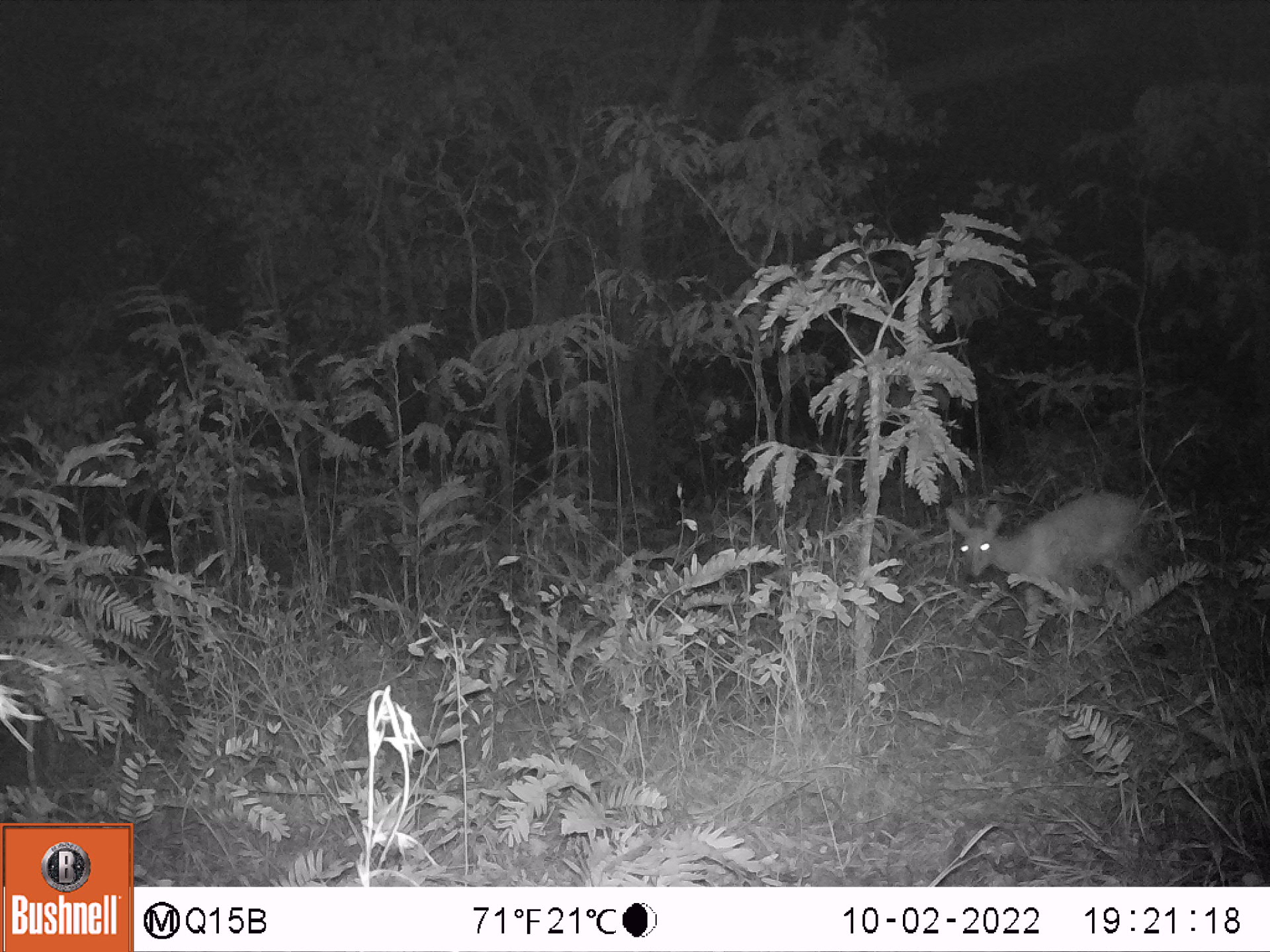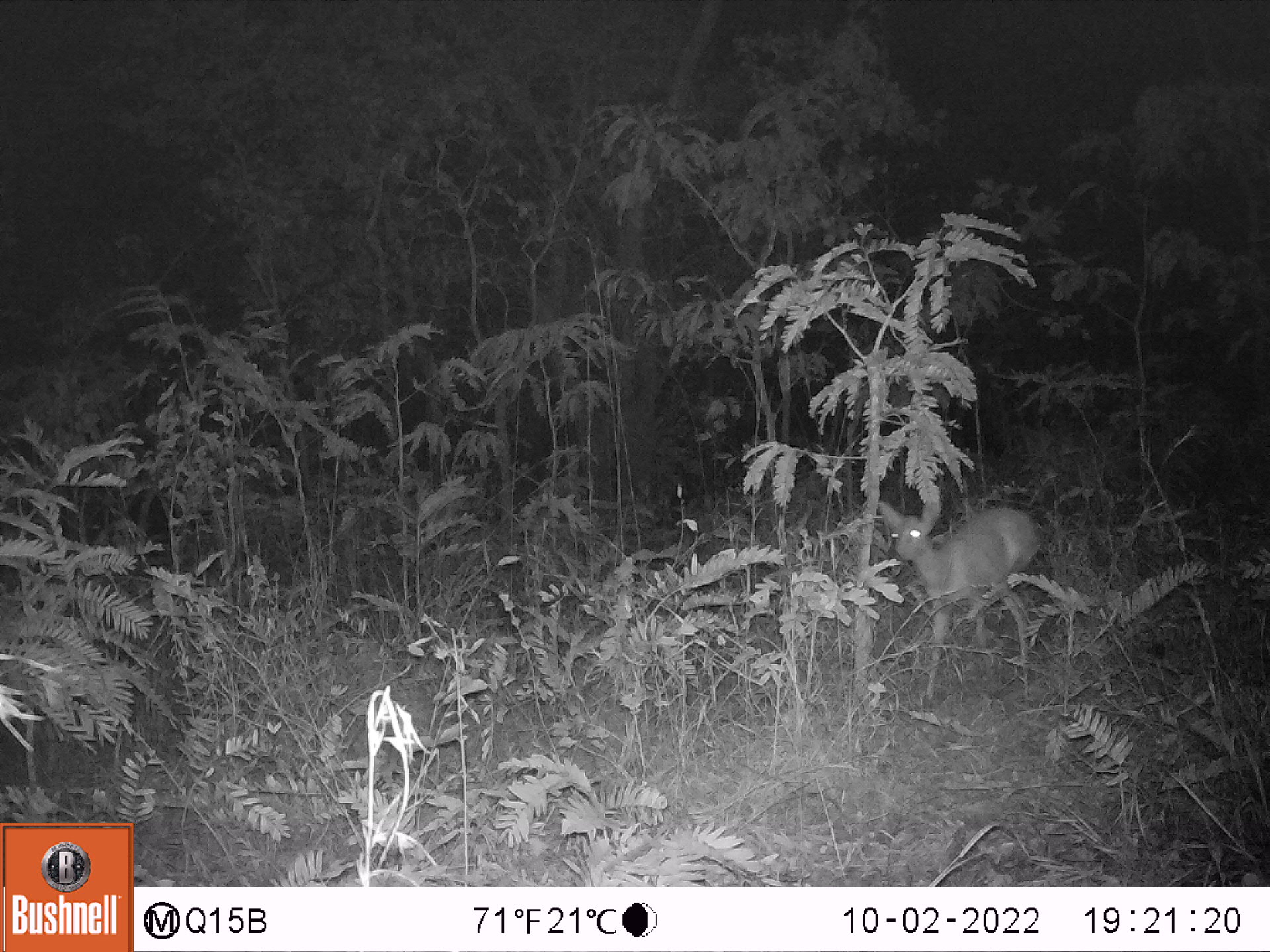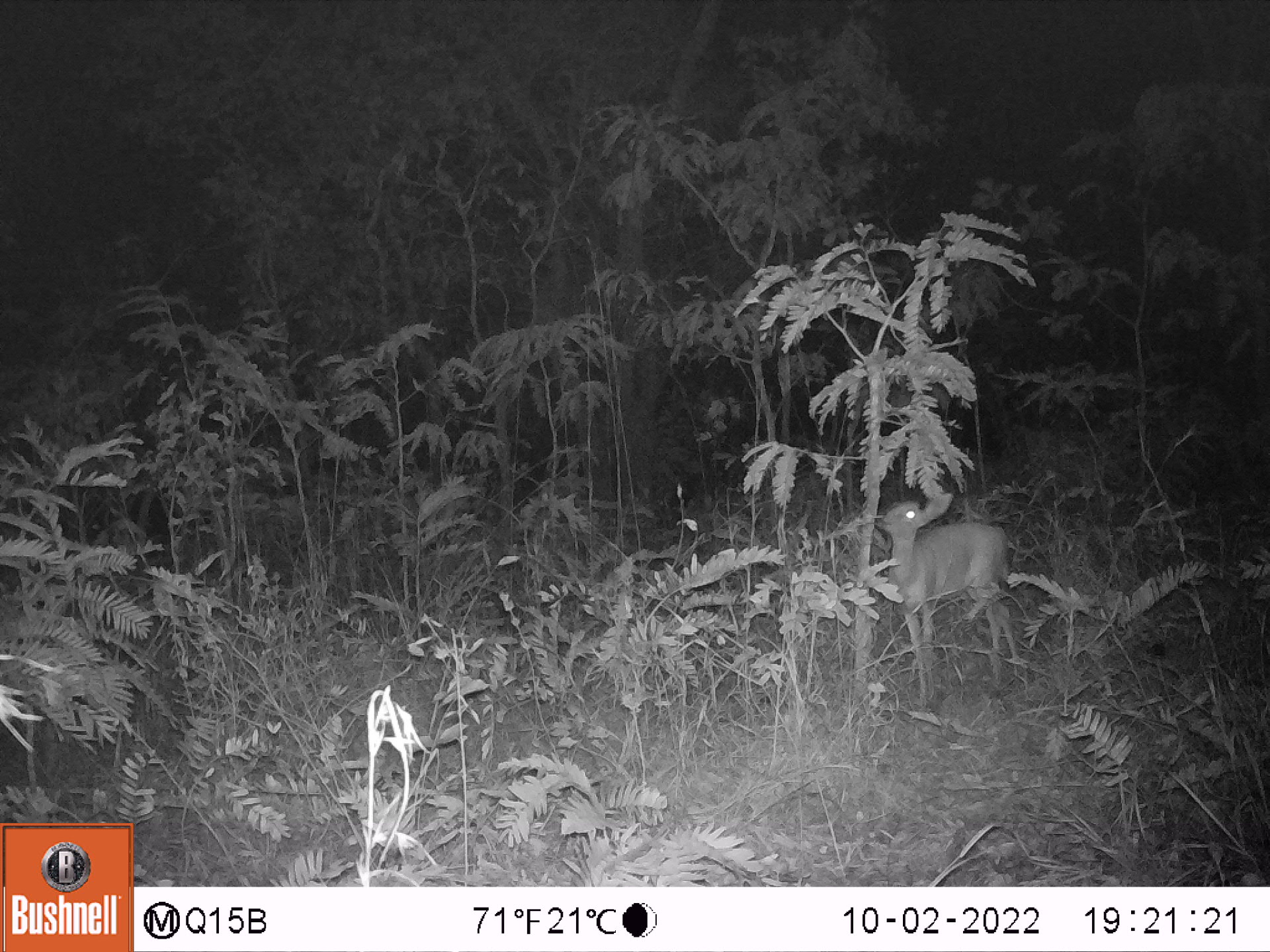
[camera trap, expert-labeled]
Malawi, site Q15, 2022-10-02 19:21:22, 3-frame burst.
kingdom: Animalia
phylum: Chordata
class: Mammalia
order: Artiodactyla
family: Bovidae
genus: Sylvicapra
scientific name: Sylvicapra grimmia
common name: common duiker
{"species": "common duiker (Sylvicapra grimmia)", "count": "1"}